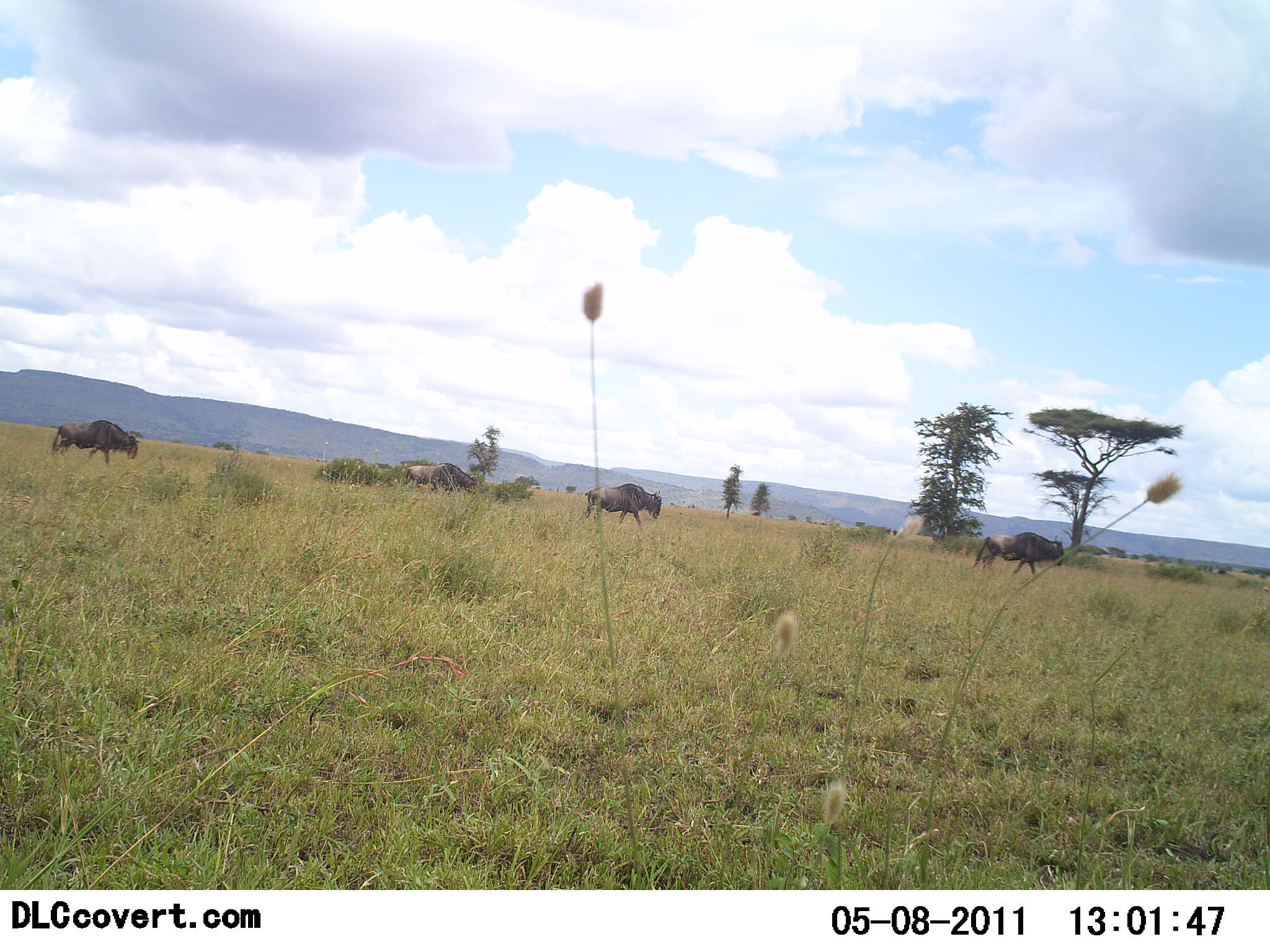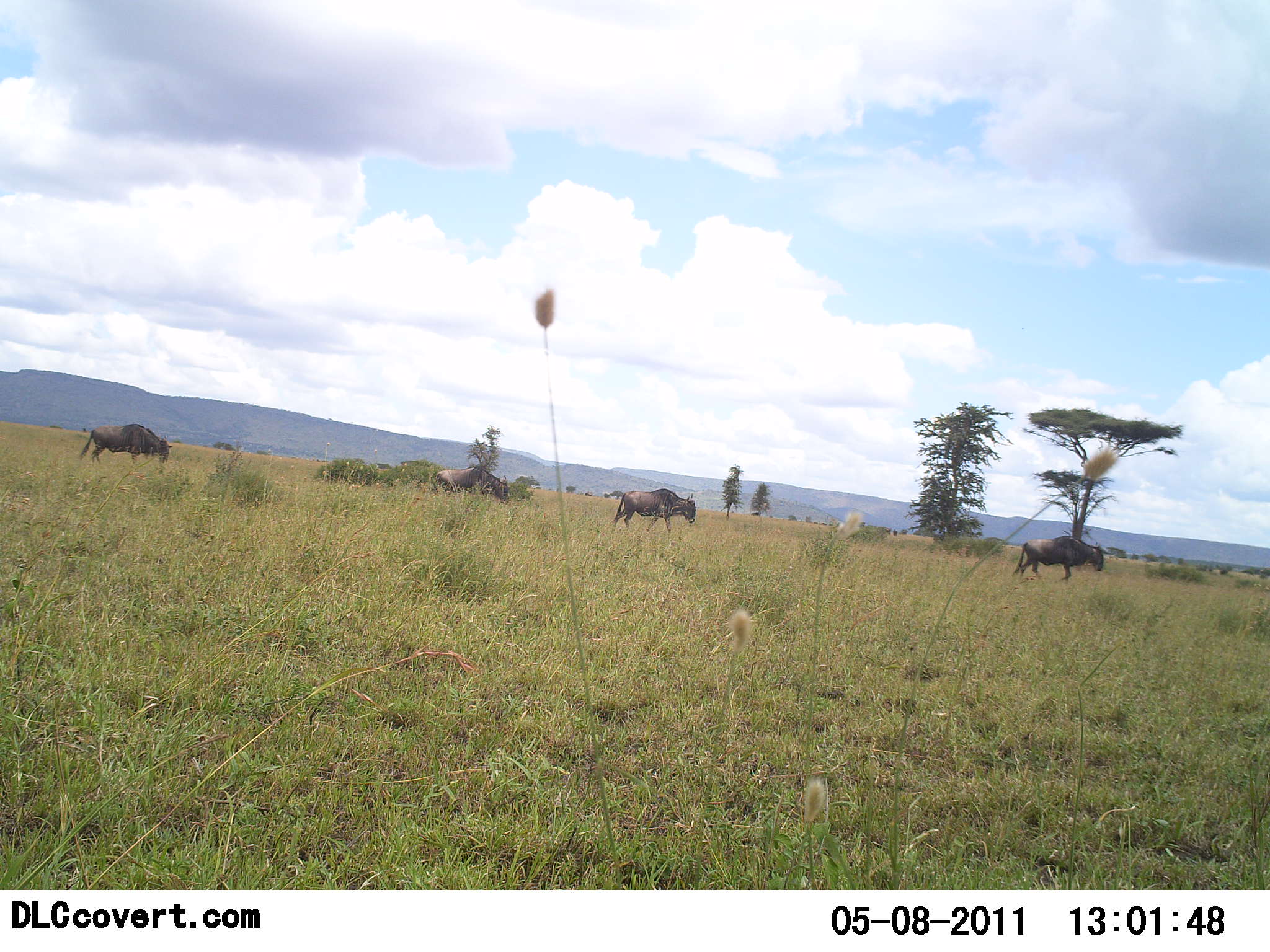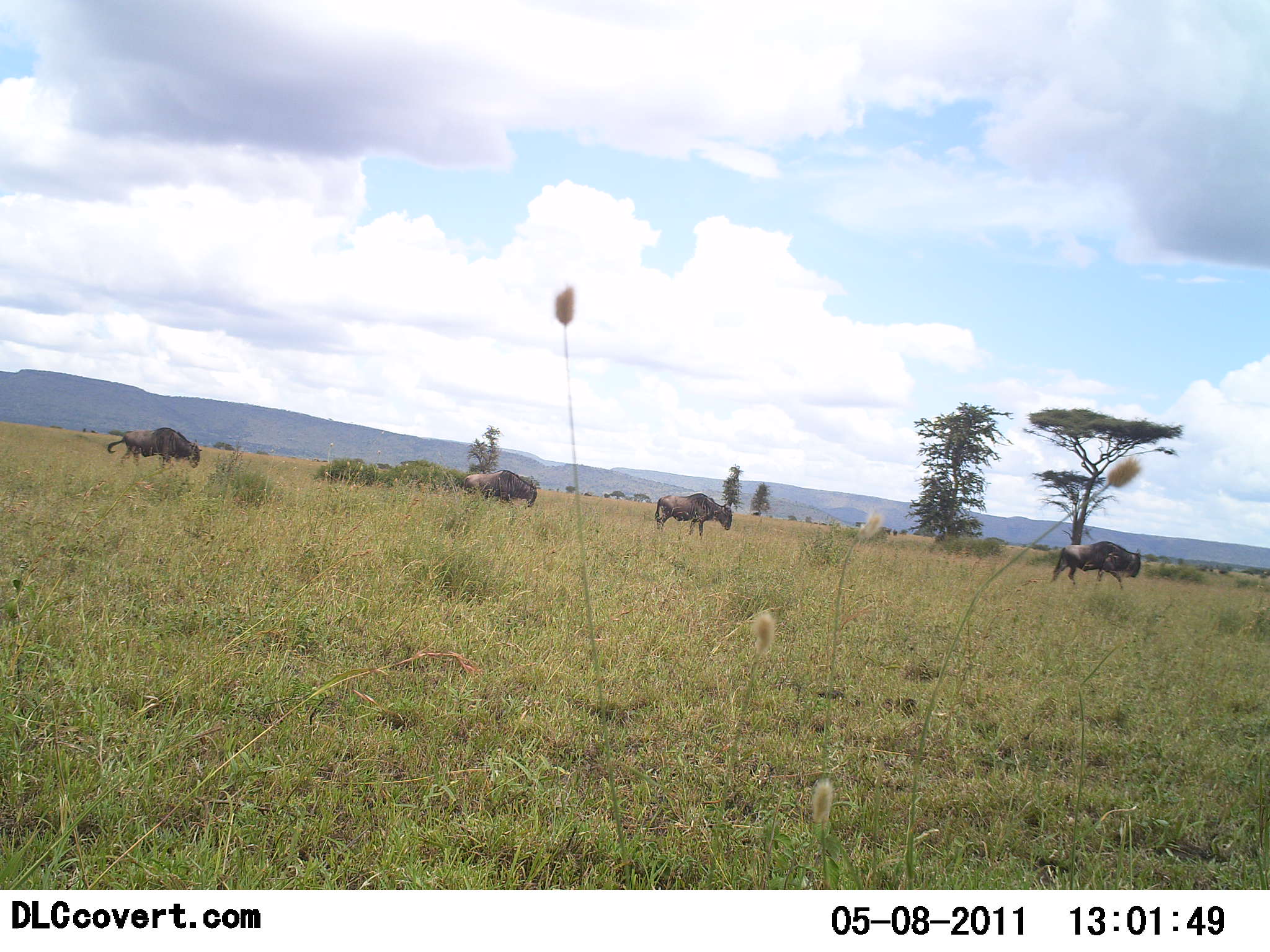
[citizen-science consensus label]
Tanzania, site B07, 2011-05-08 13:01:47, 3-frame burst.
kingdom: Animalia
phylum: Chordata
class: Mammalia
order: Artiodactyla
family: Bovidae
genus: Connochaetes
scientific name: Connochaetes taurinus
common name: blue wildebeest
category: wildebeest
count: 4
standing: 7%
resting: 0%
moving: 100%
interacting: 0%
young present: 0%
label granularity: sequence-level